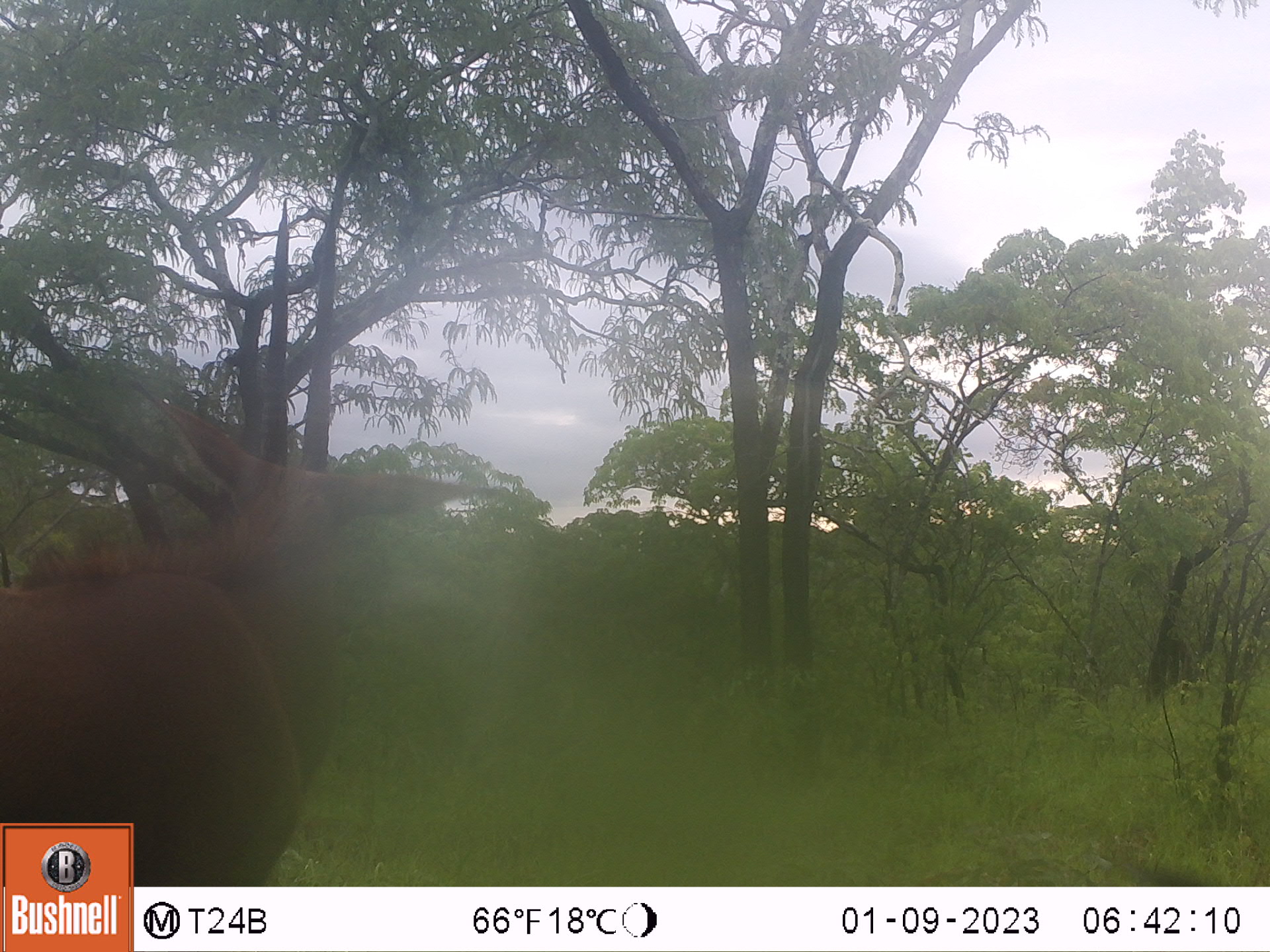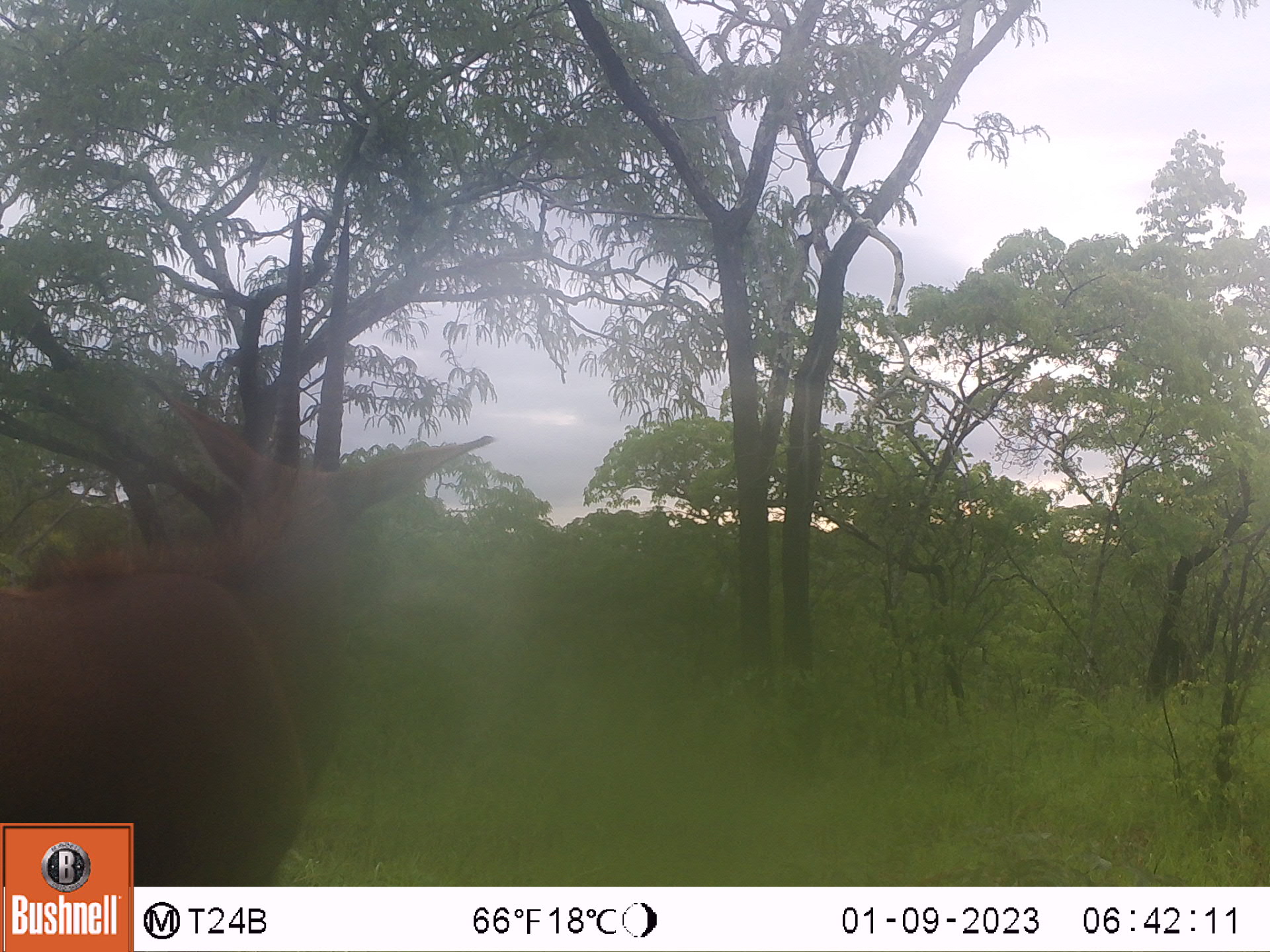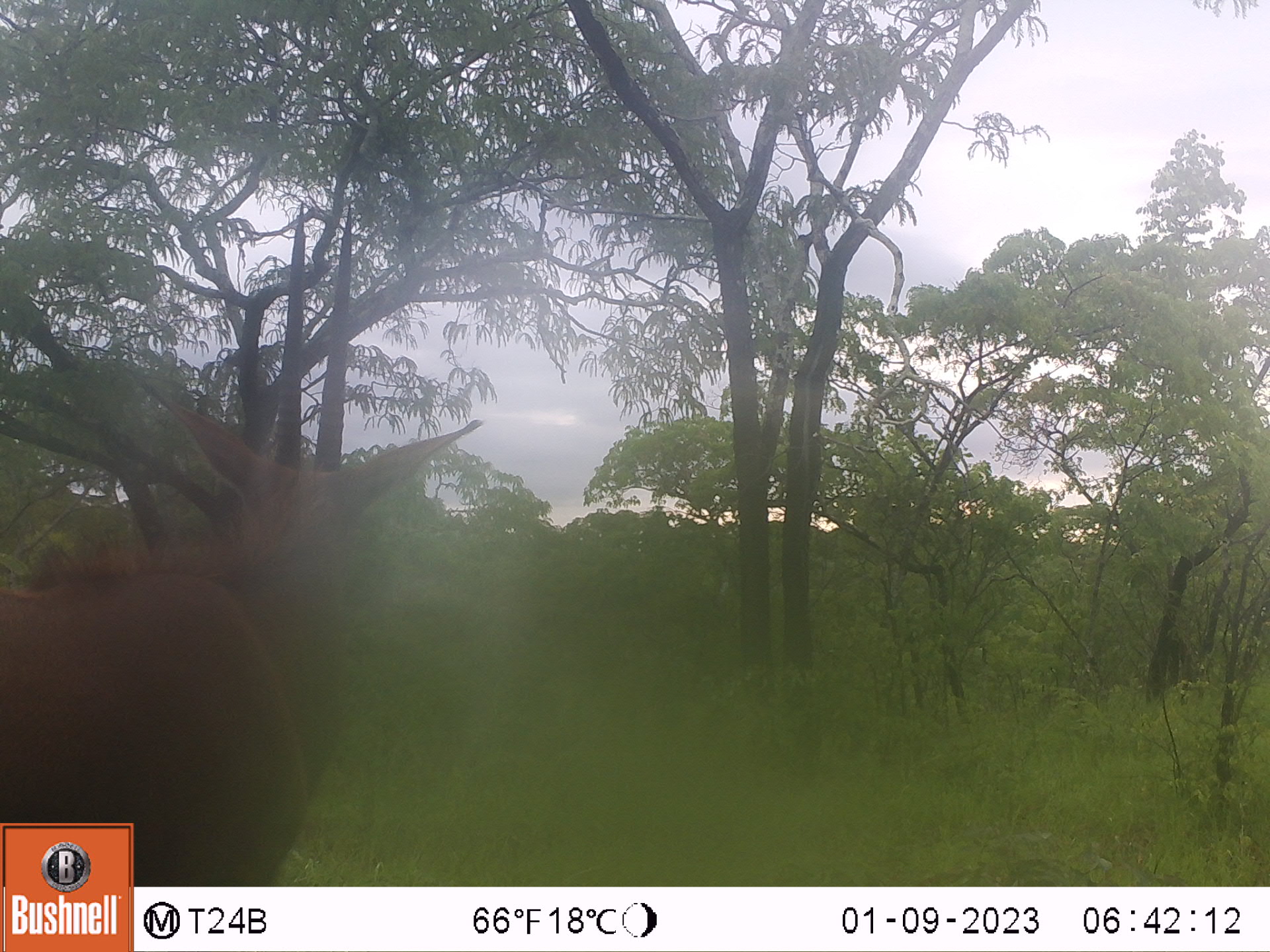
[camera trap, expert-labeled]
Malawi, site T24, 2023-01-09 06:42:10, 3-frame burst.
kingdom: Animalia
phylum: Chordata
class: Mammalia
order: Artiodactyla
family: Bovidae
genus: Hippotragus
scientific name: Hippotragus niger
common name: sable antelope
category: sable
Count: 1.